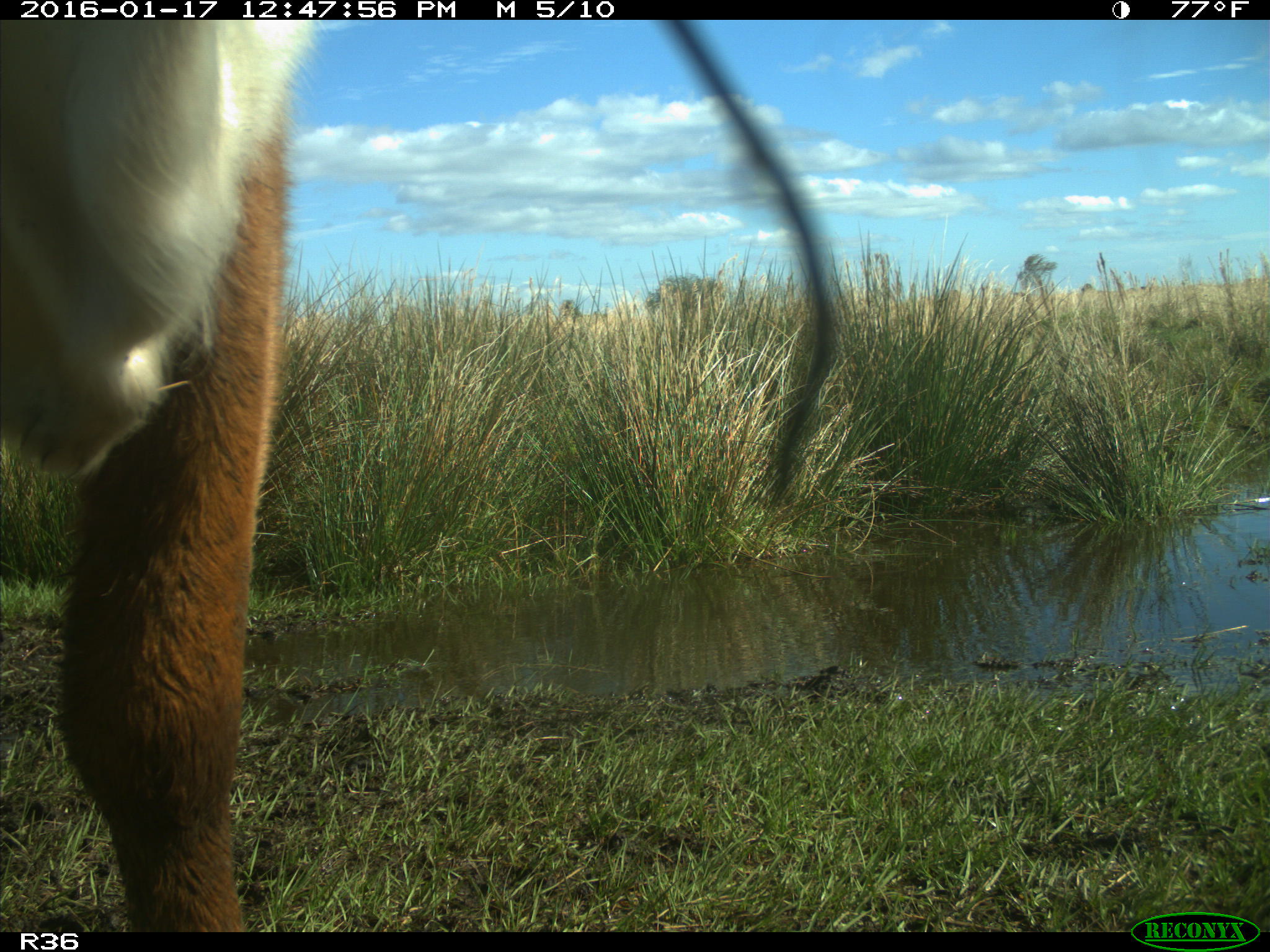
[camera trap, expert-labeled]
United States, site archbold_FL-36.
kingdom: Animalia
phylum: Chordata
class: Mammalia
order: Artiodactyla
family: Bovidae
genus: Bos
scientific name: Bos taurus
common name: domestic cow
Bos taurus (domestic cow).